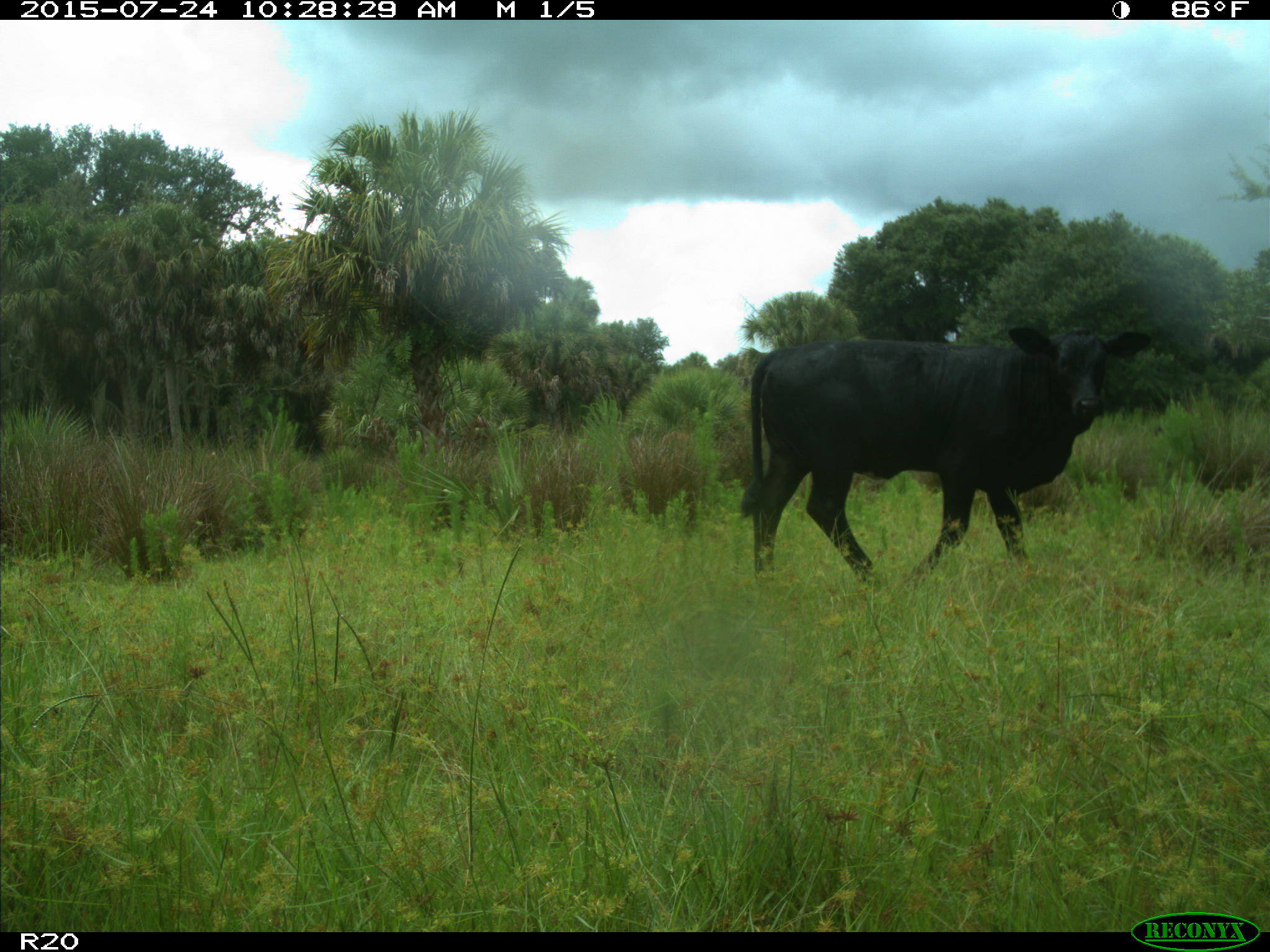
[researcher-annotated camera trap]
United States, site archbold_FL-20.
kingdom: Animalia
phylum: Chordata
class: Mammalia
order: Artiodactyla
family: Bovidae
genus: Bos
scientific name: Bos taurus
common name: domestic cow